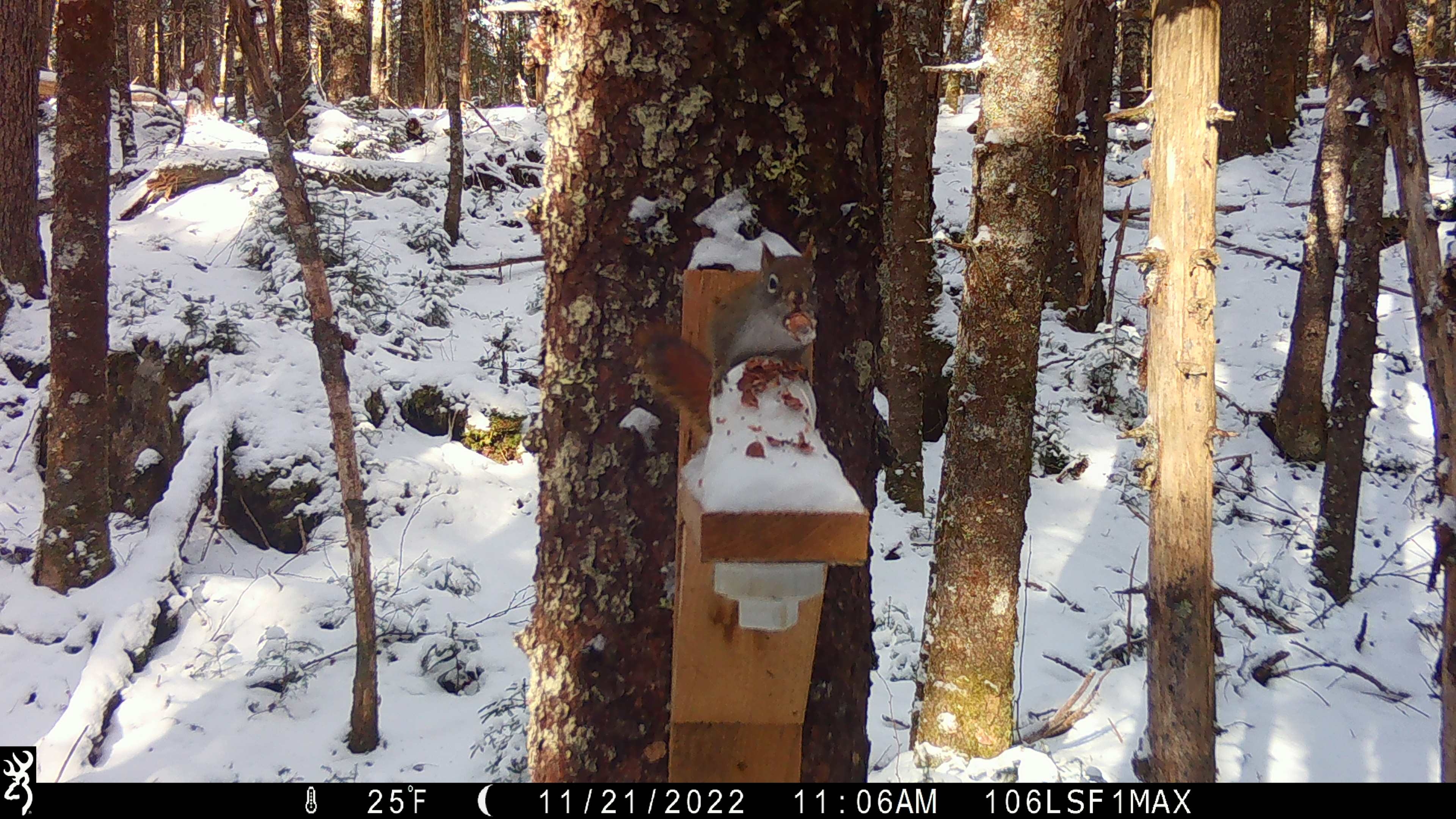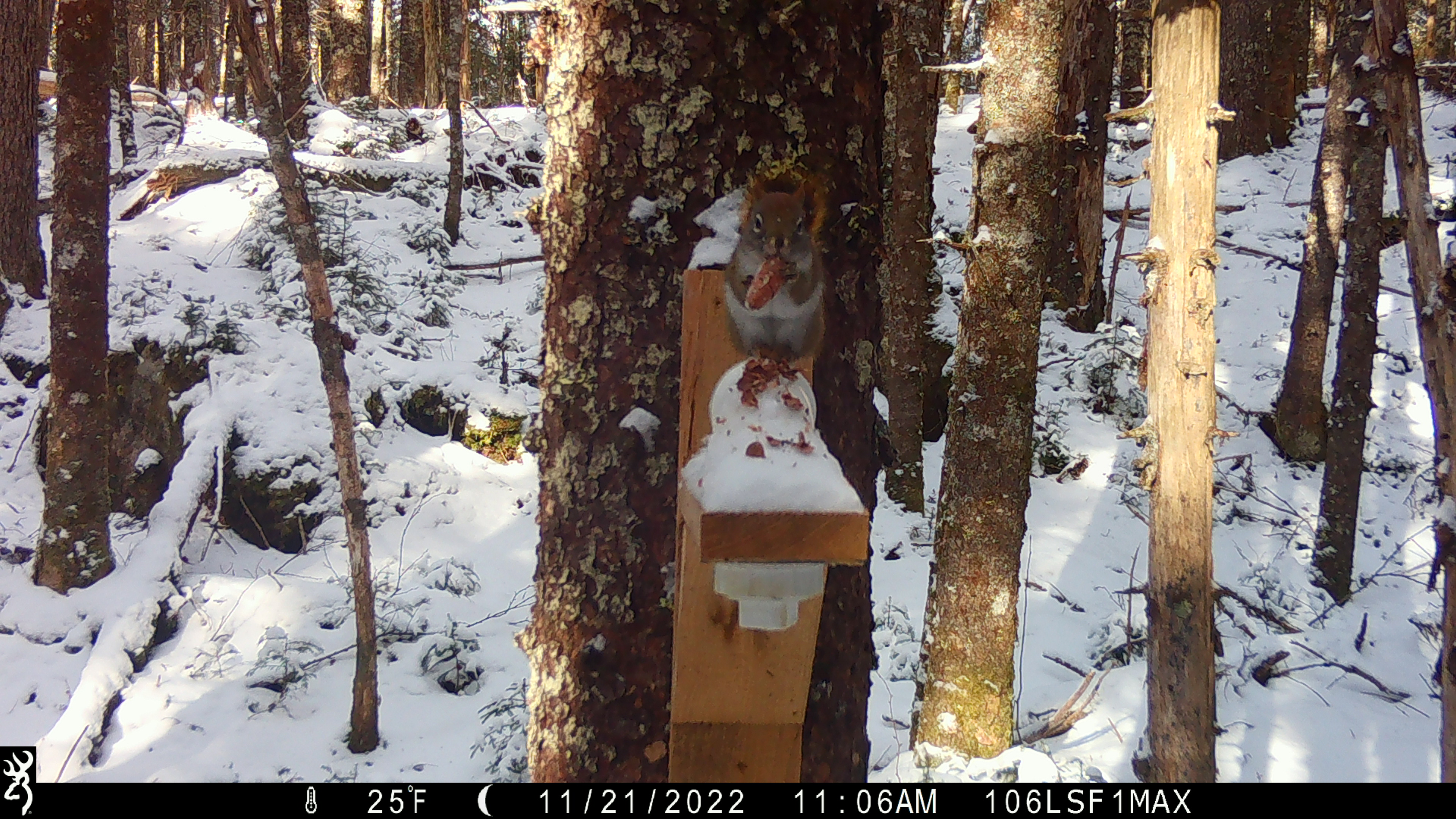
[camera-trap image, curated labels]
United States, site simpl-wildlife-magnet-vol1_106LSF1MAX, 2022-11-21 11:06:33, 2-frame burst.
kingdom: Animalia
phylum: Chordata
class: Mammalia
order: Rodentia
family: Sciuridae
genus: Tamiasciurus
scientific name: Tamiasciurus hudsonicus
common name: red squirrel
Red squirrel (Tamiasciurus hudsonicus).